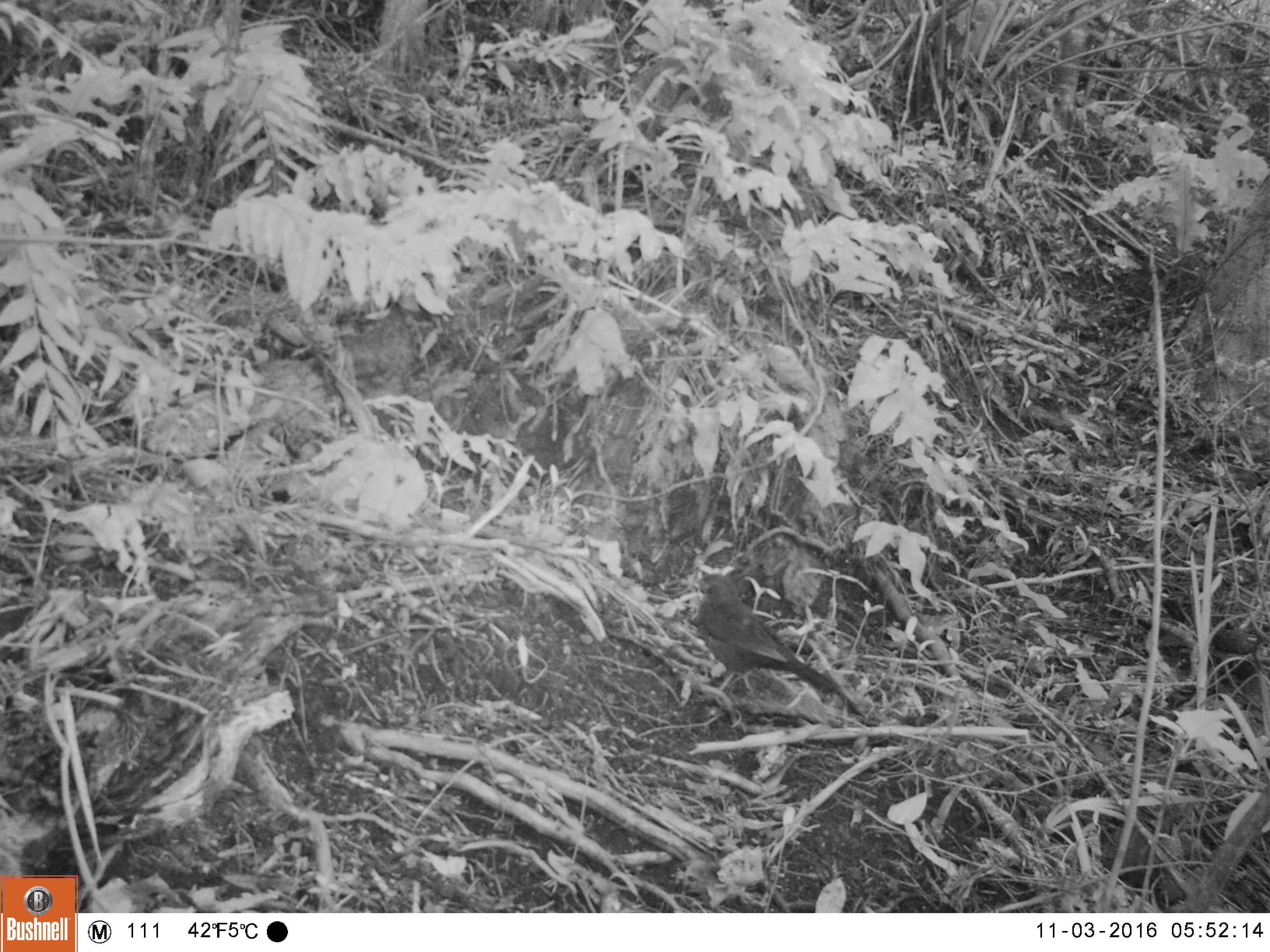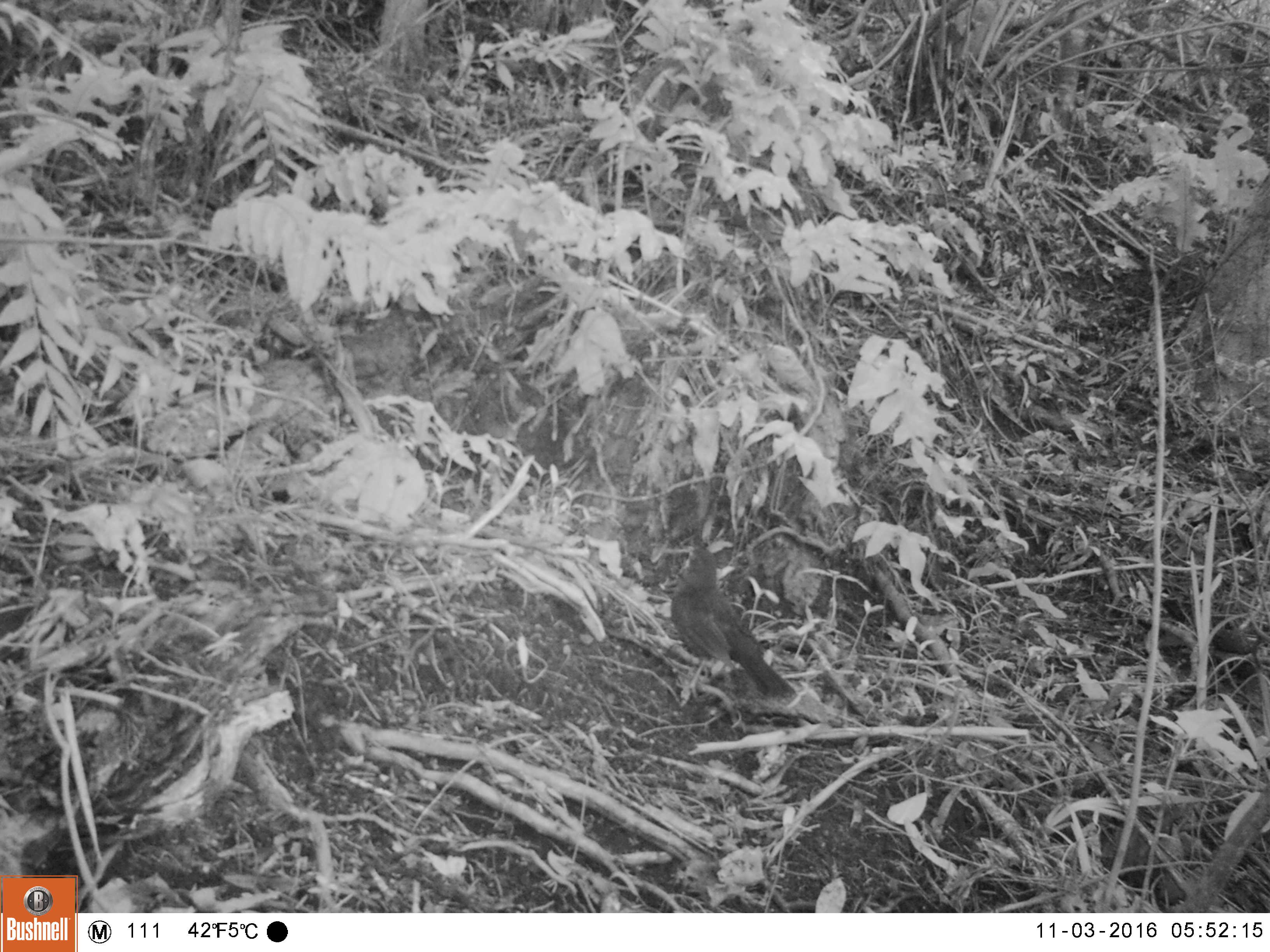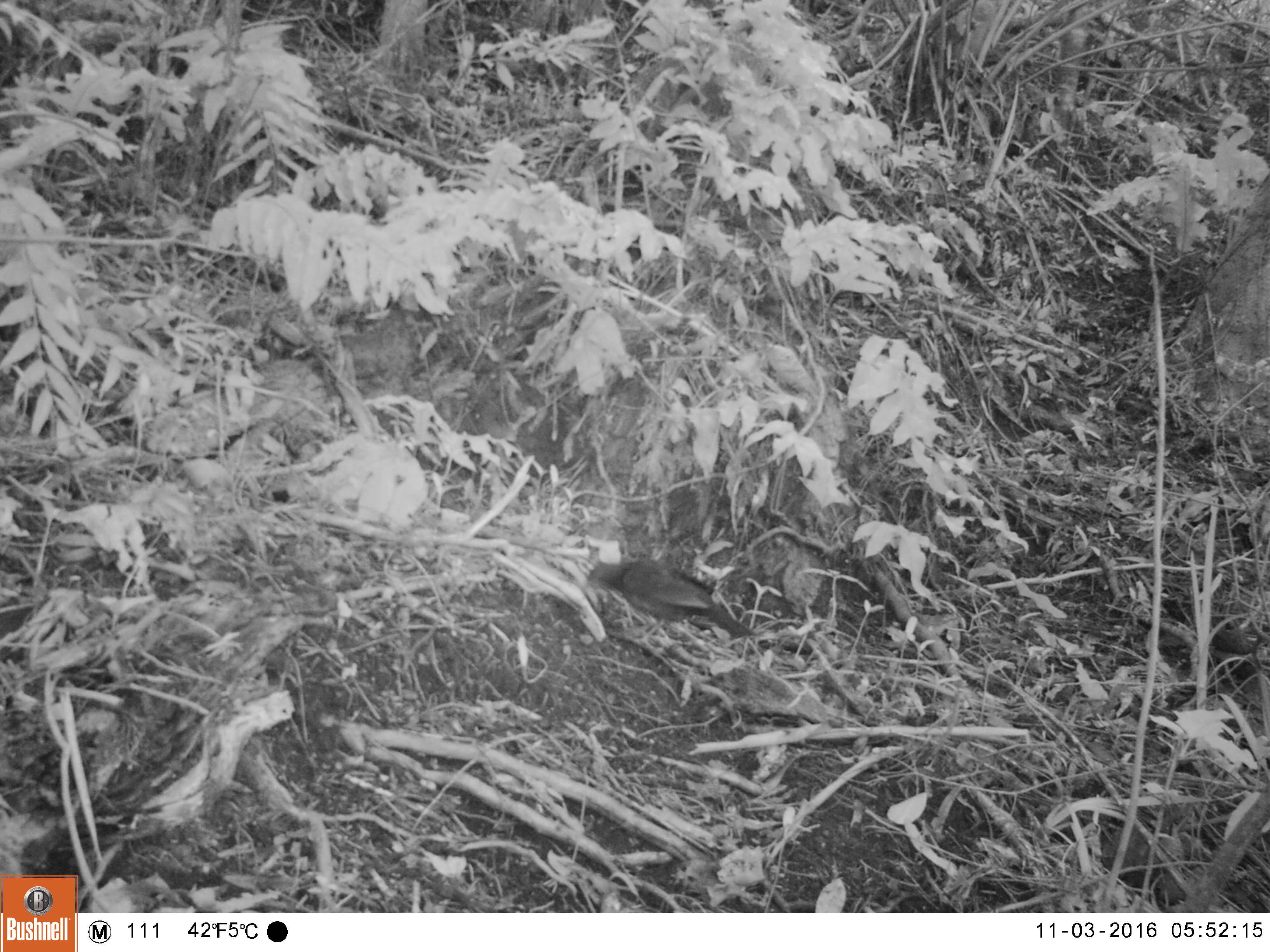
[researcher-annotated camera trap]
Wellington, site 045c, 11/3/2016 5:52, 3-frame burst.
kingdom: Animalia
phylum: Chordata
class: Aves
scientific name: Aves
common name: bird